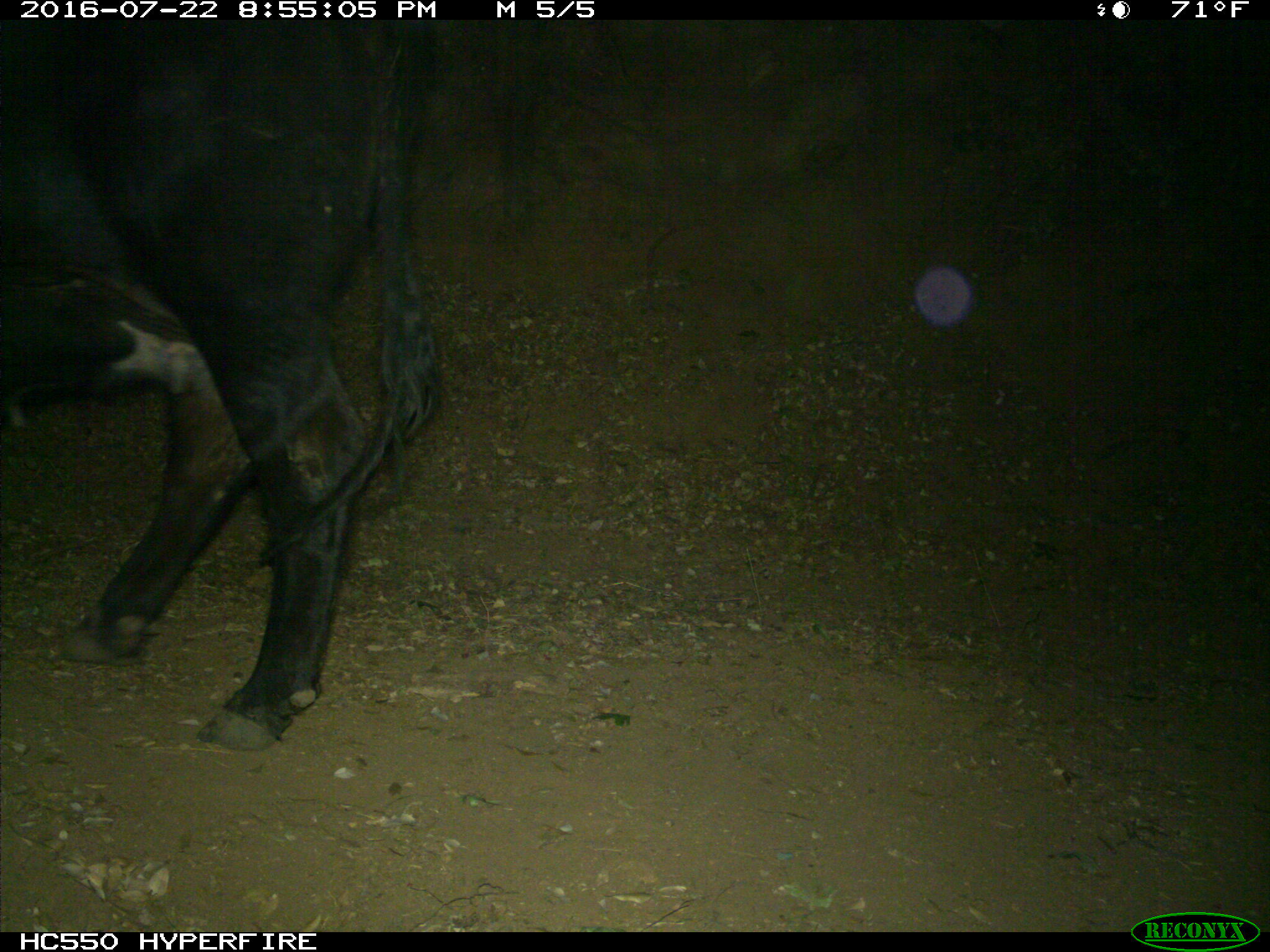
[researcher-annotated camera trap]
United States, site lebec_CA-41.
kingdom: Animalia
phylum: Chordata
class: Mammalia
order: Artiodactyla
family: Bovidae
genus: Bos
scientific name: Bos taurus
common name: domestic cow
Bos taurus (domestic cow).